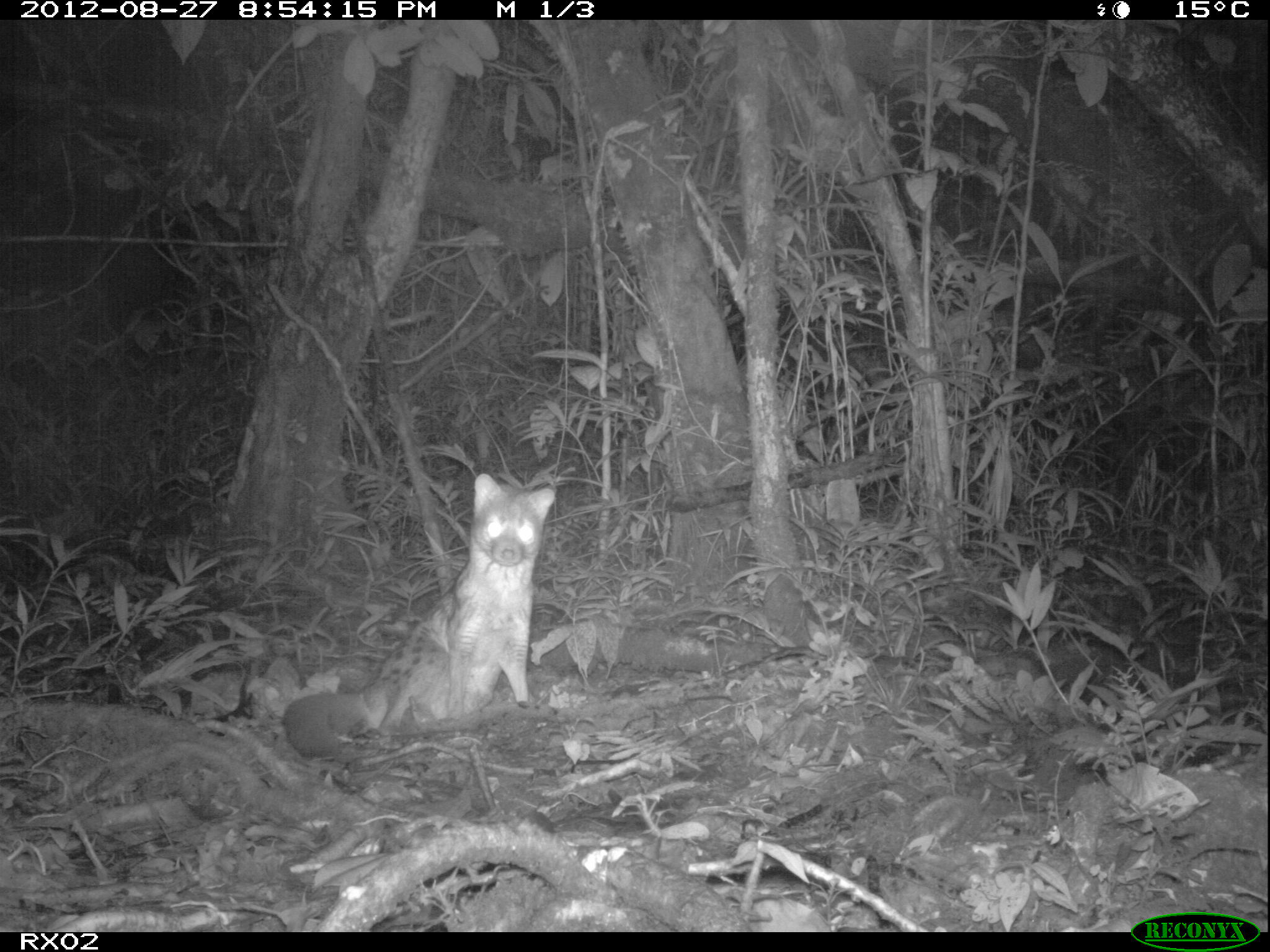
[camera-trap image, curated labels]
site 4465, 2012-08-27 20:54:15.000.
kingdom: Animalia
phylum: Chordata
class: Mammalia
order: Carnivora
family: Eupleridae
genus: Fossa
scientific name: Fossa fossana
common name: fanaloka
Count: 1.